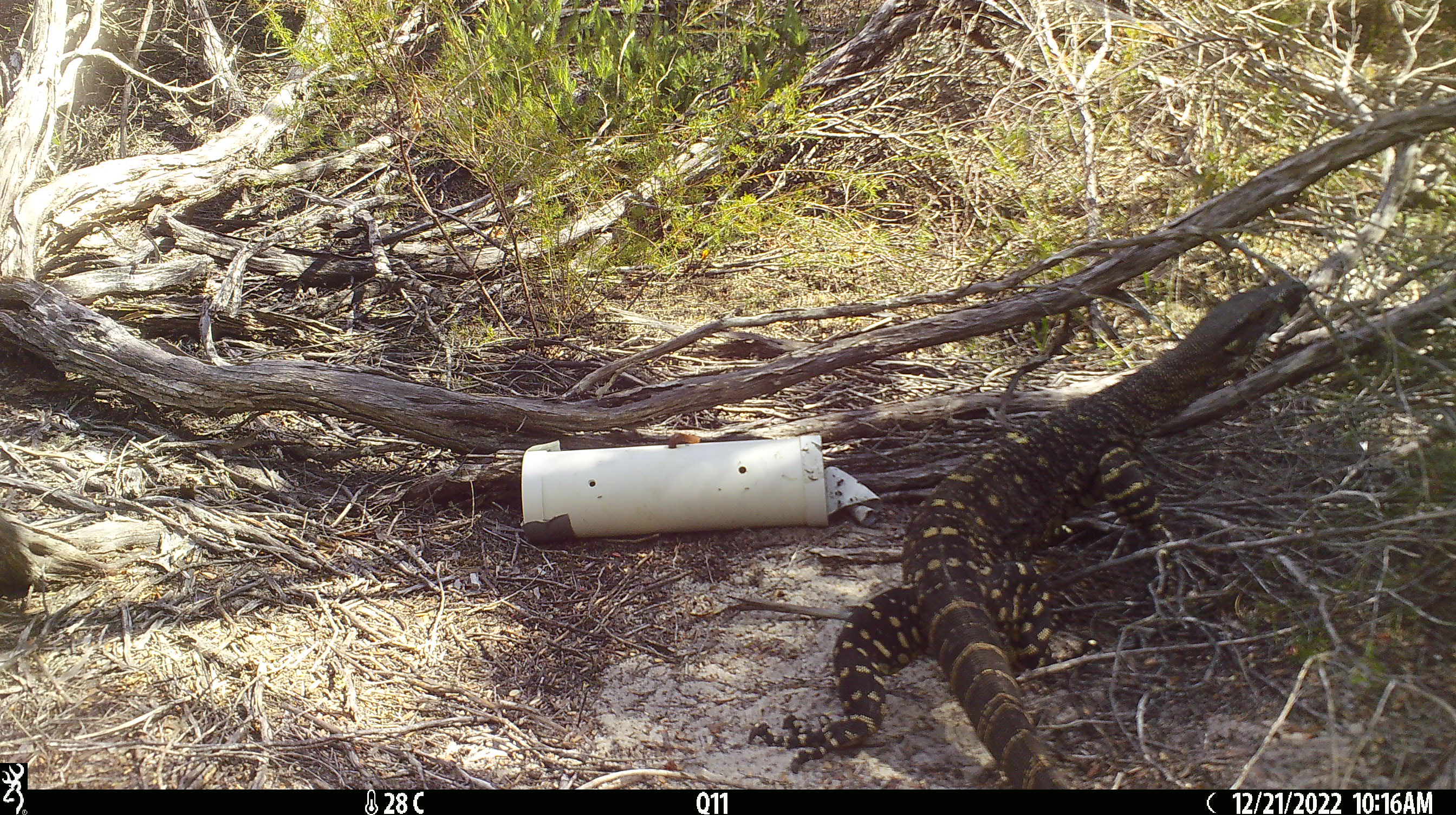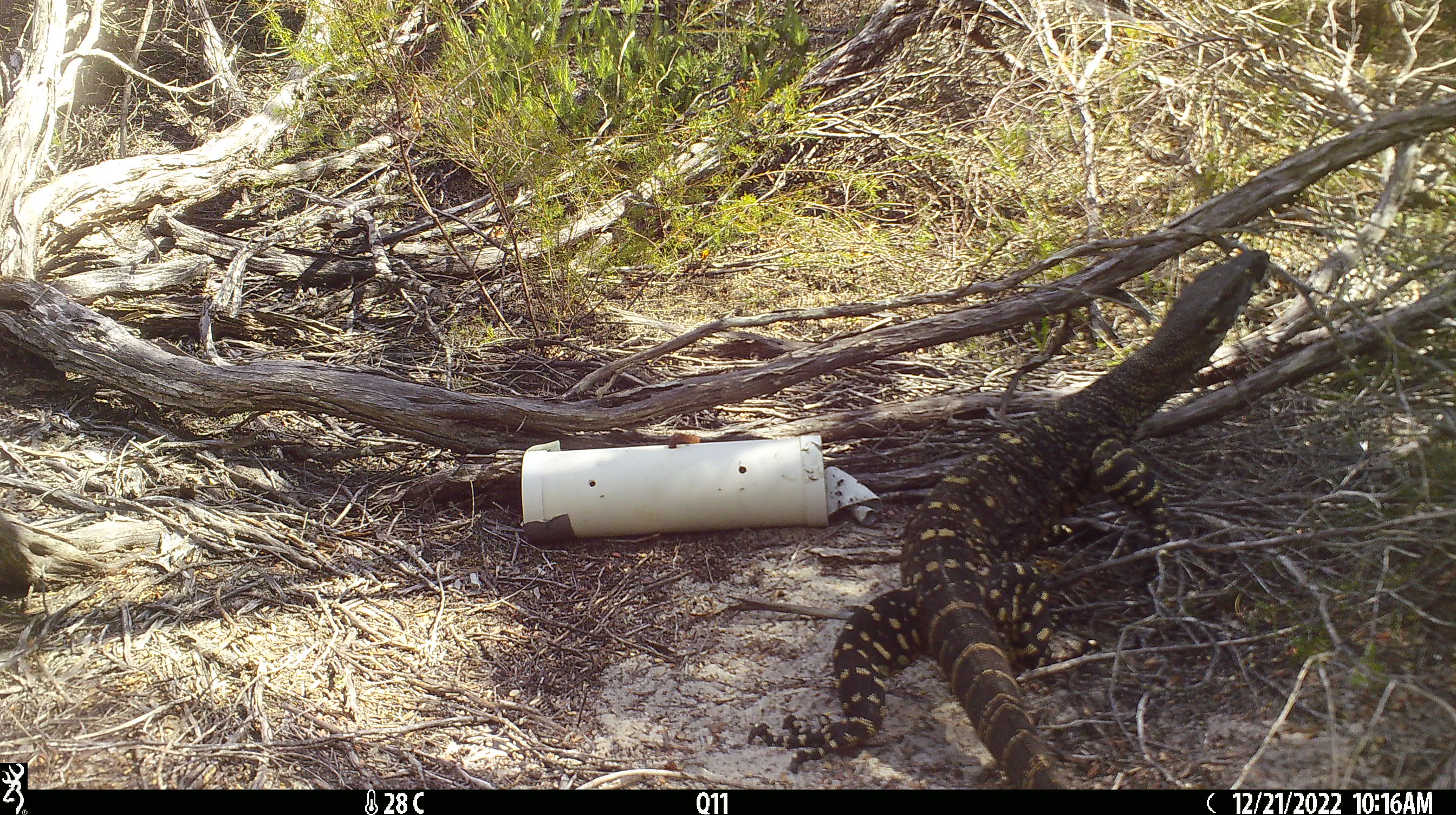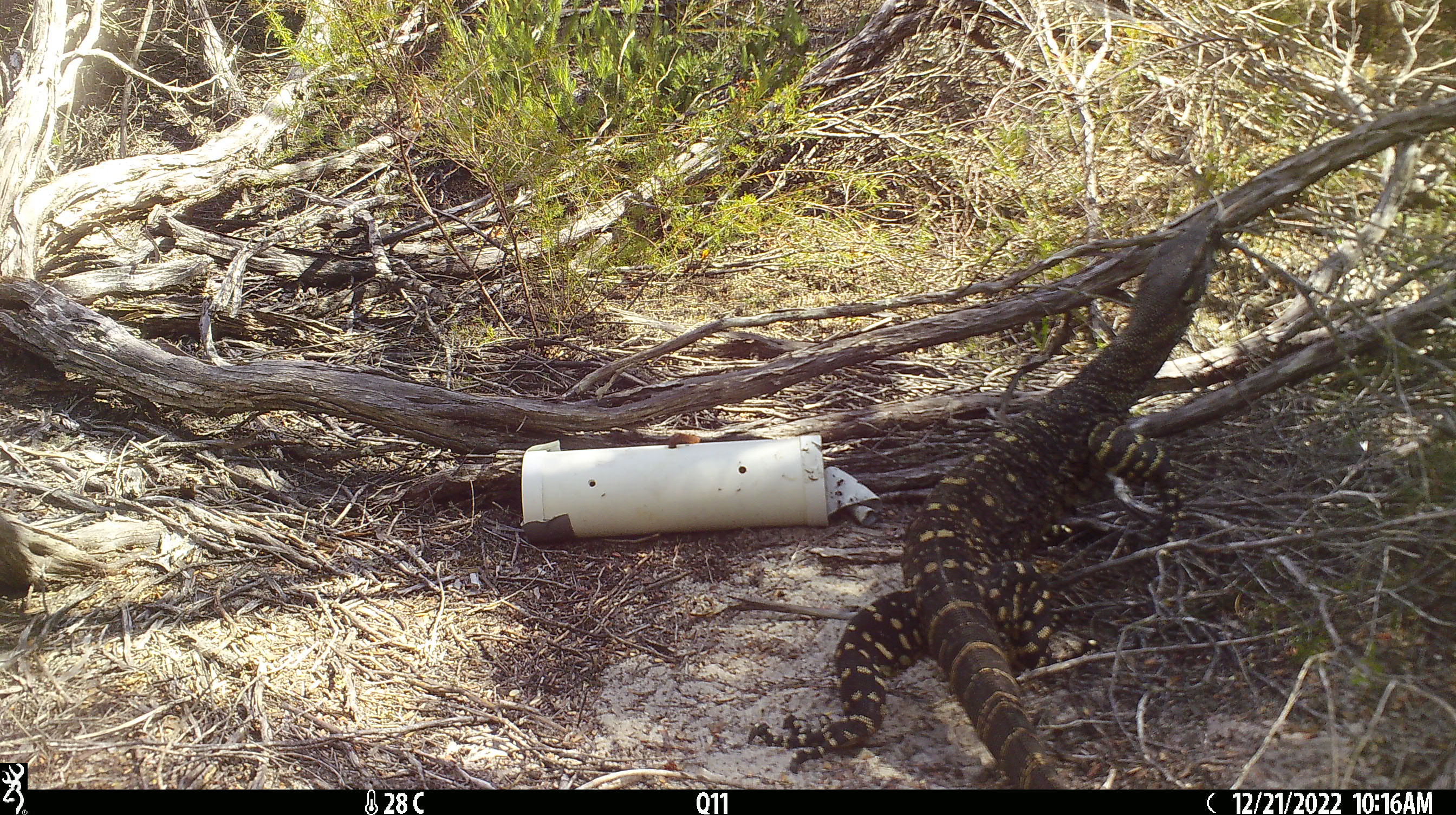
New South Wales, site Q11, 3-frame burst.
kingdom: Animalia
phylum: Chordata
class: Reptilia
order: Squamata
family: Varanidae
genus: Varanus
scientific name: Varanus varius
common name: lace monitor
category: goanna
Goanna (lace monitor) (Varanus varius).